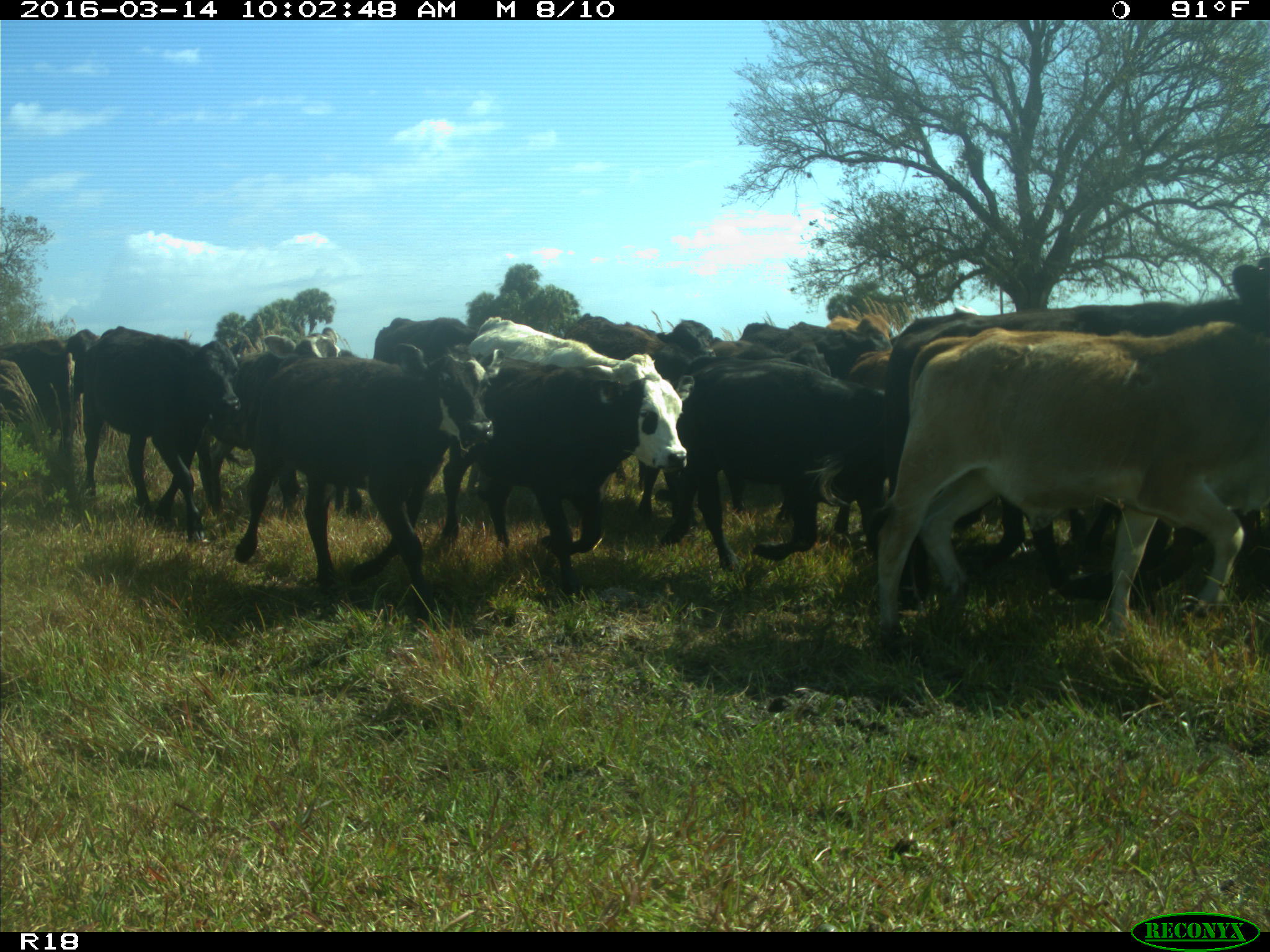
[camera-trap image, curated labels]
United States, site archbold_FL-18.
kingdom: Animalia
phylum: Chordata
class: Mammalia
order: Artiodactyla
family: Bovidae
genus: Bos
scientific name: Bos taurus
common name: domestic cow